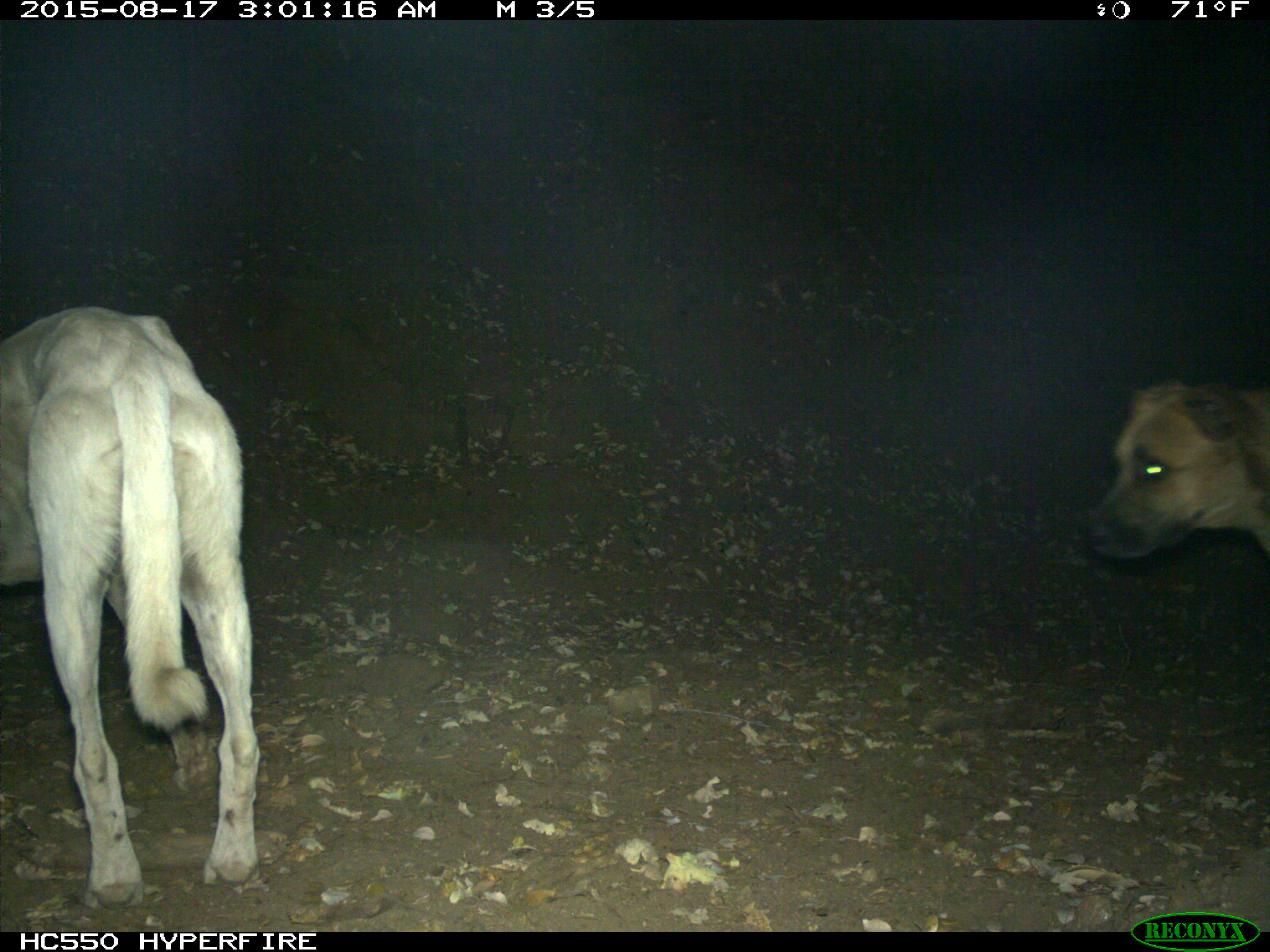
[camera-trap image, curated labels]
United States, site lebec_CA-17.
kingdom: Animalia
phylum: Chordata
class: Mammalia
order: Carnivora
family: Canidae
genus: Canis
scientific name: Canis familiaris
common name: domestic dog